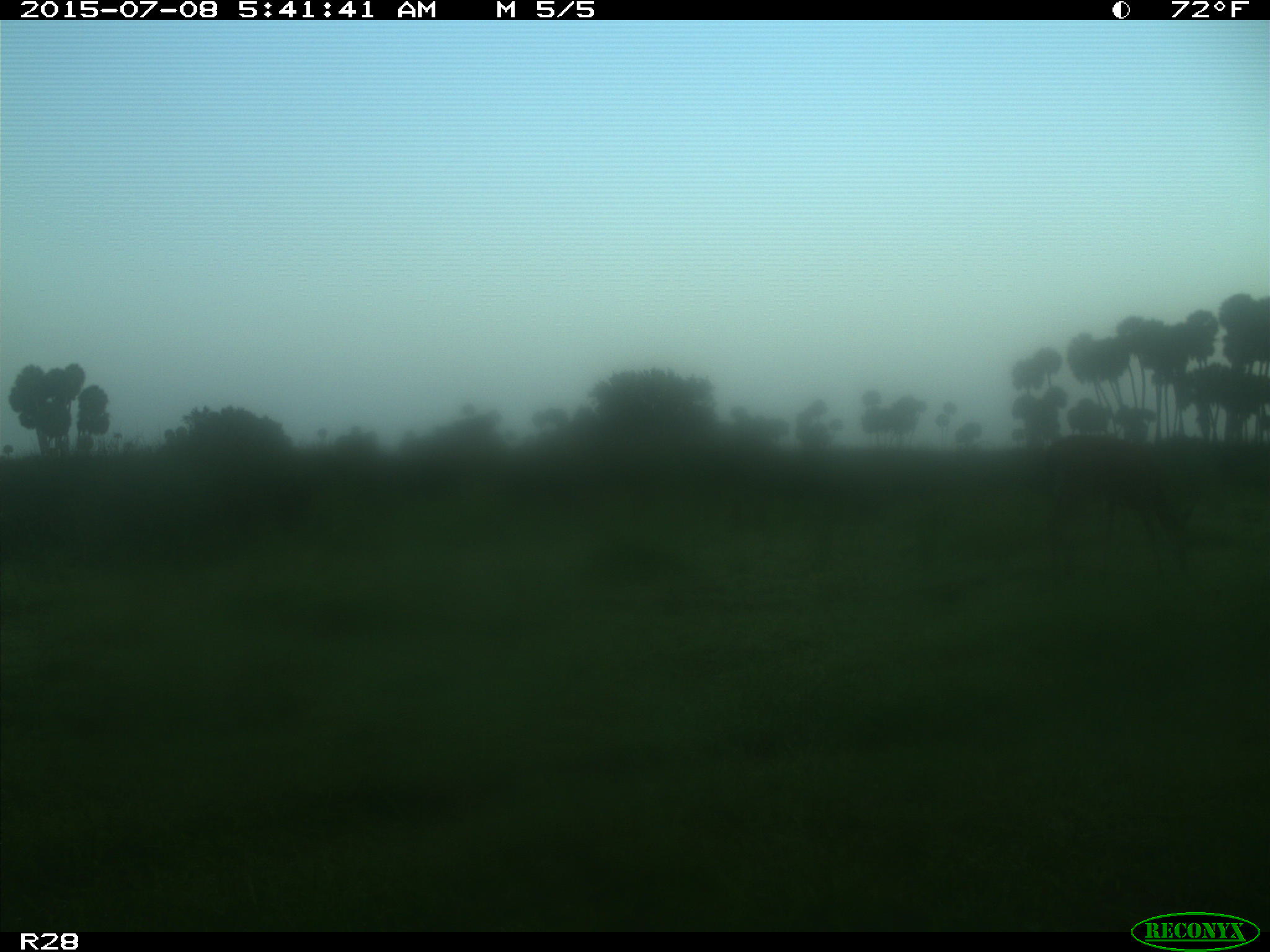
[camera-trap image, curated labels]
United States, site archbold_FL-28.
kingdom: Animalia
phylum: Chordata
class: Mammalia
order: Artiodactyla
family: Cervidae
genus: Odocoileus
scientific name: Odocoileus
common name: deer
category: unidentified deer